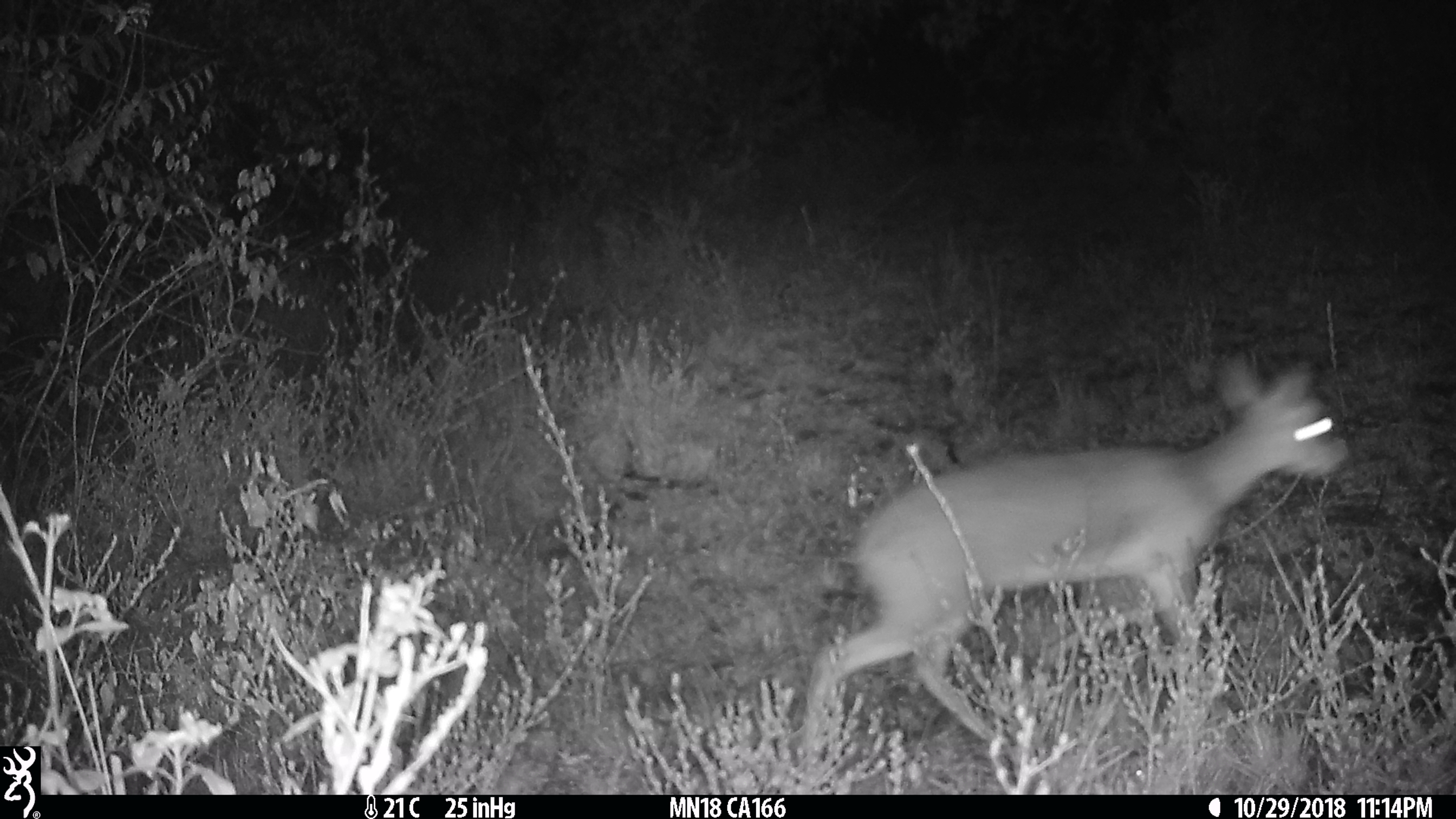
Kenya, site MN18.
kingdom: Animalia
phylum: Chordata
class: Mammalia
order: Artiodactyla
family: Bovidae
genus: Madoqua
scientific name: Madoqua kirkii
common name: kirk's dik-dik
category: dikdik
Dikdik (kirk's dik-dik) (Madoqua kirkii).